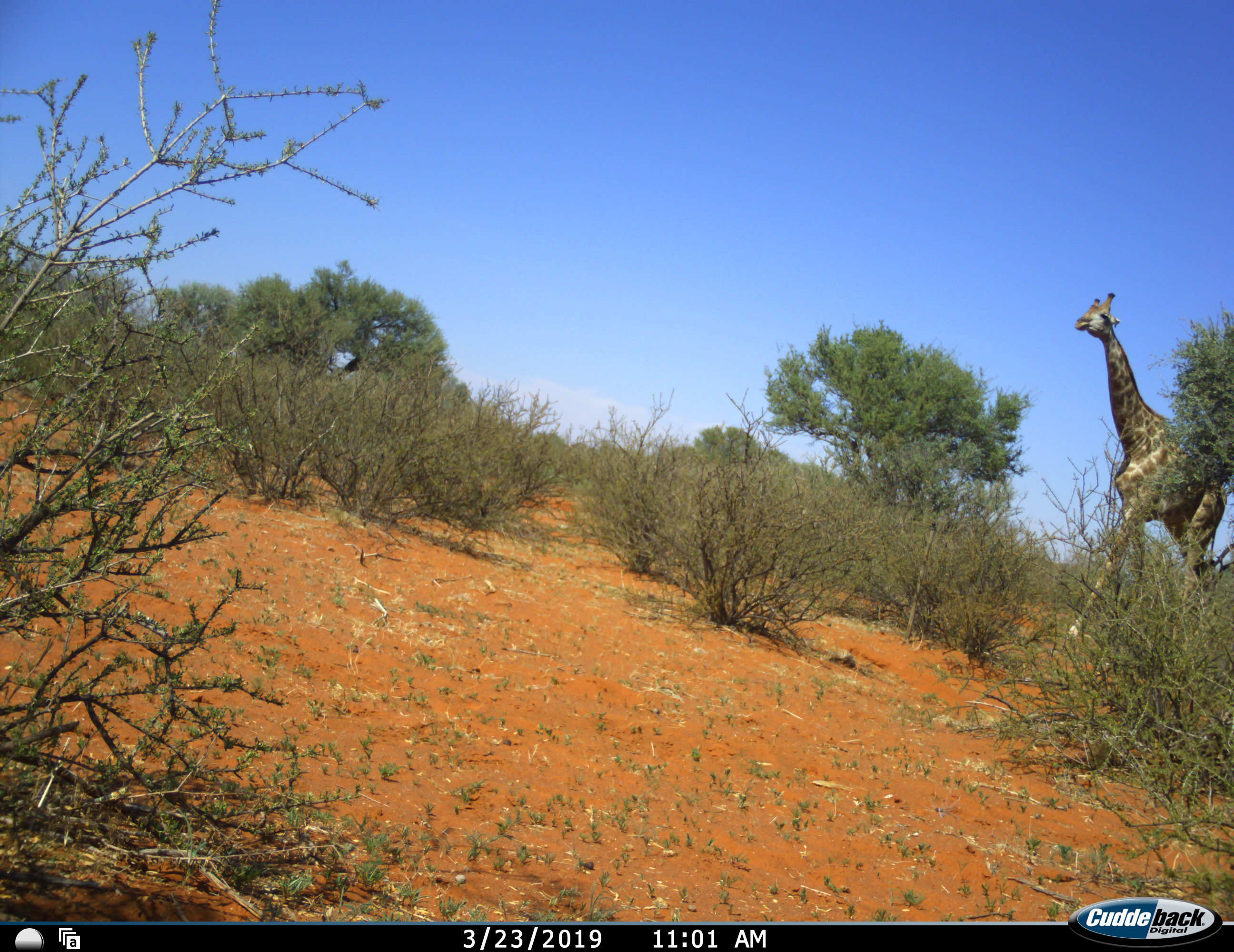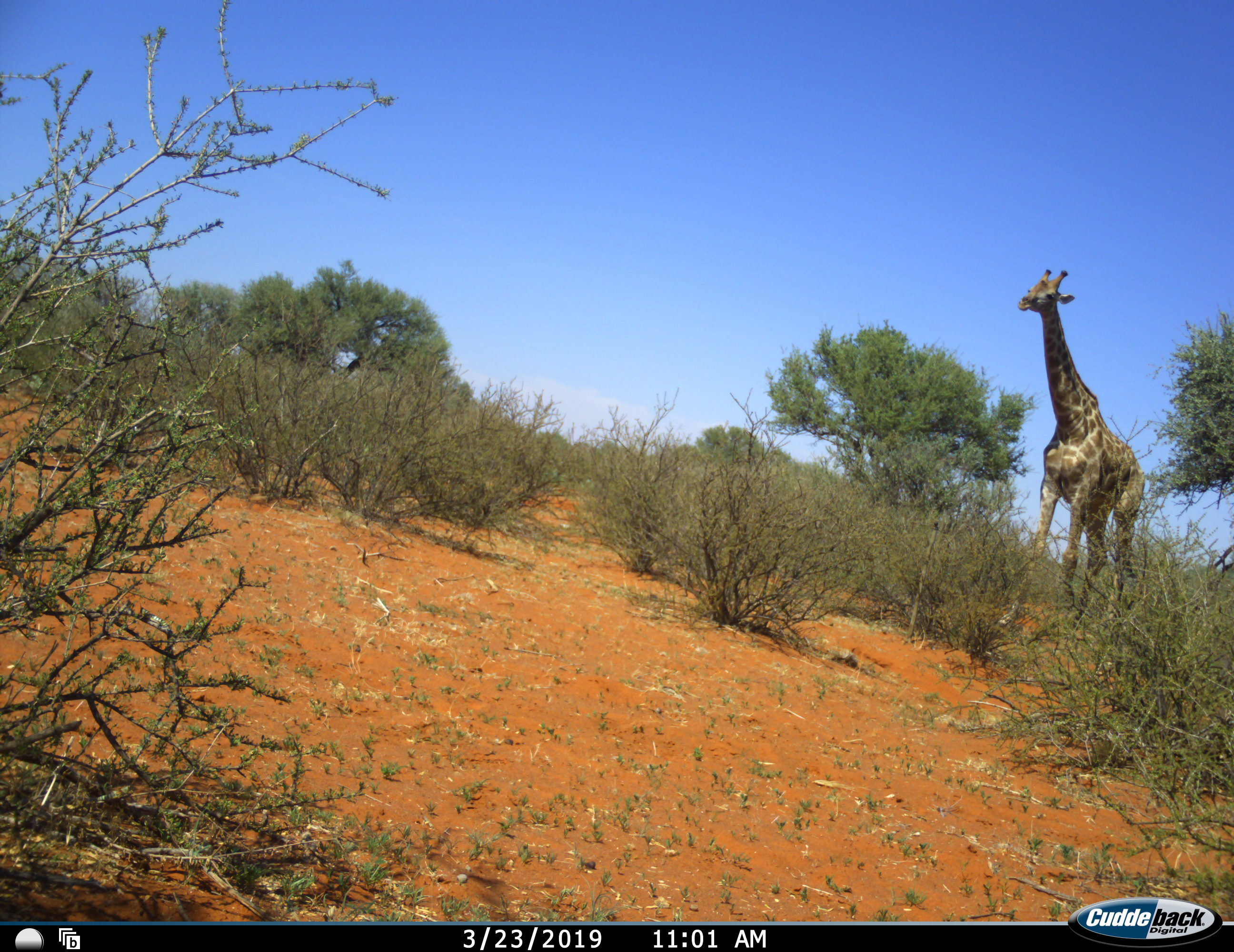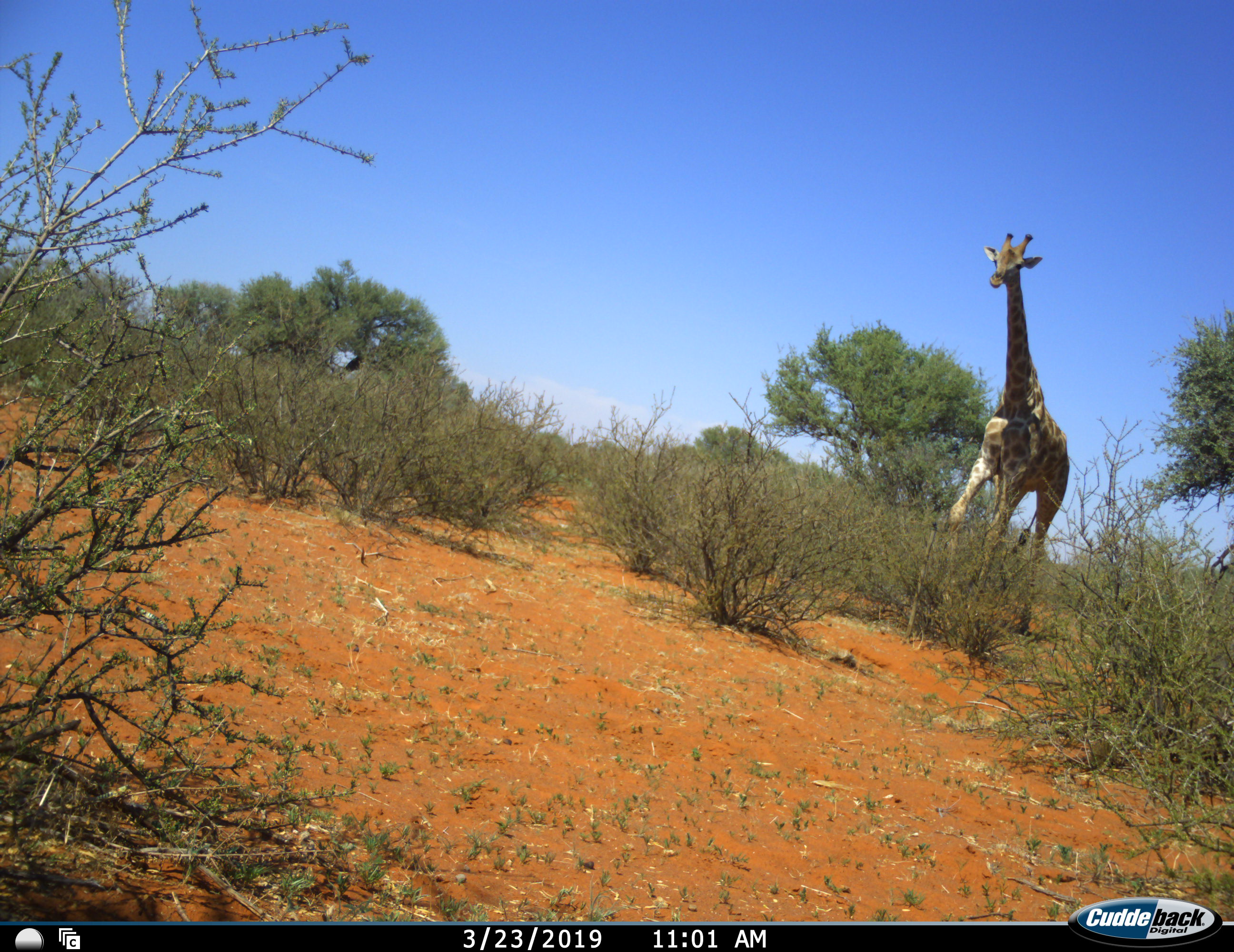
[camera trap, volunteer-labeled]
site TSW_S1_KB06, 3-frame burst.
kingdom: Animalia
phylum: Chordata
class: Mammalia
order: Artiodactyla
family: Giraffidae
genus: Giraffa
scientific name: Giraffa camelopardalis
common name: giraffe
Giraffe (Giraffa camelopardalis), count 1. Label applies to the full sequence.